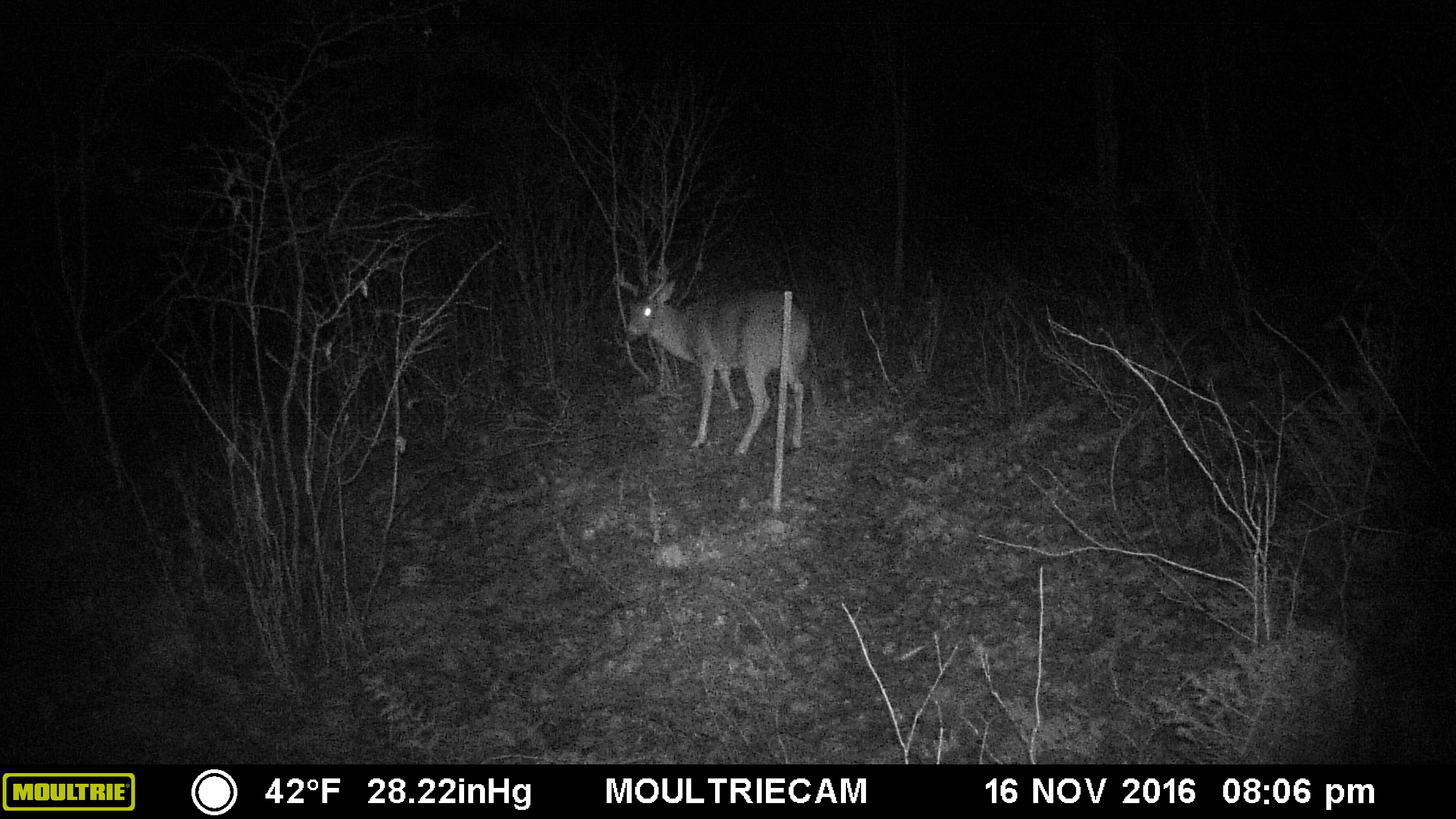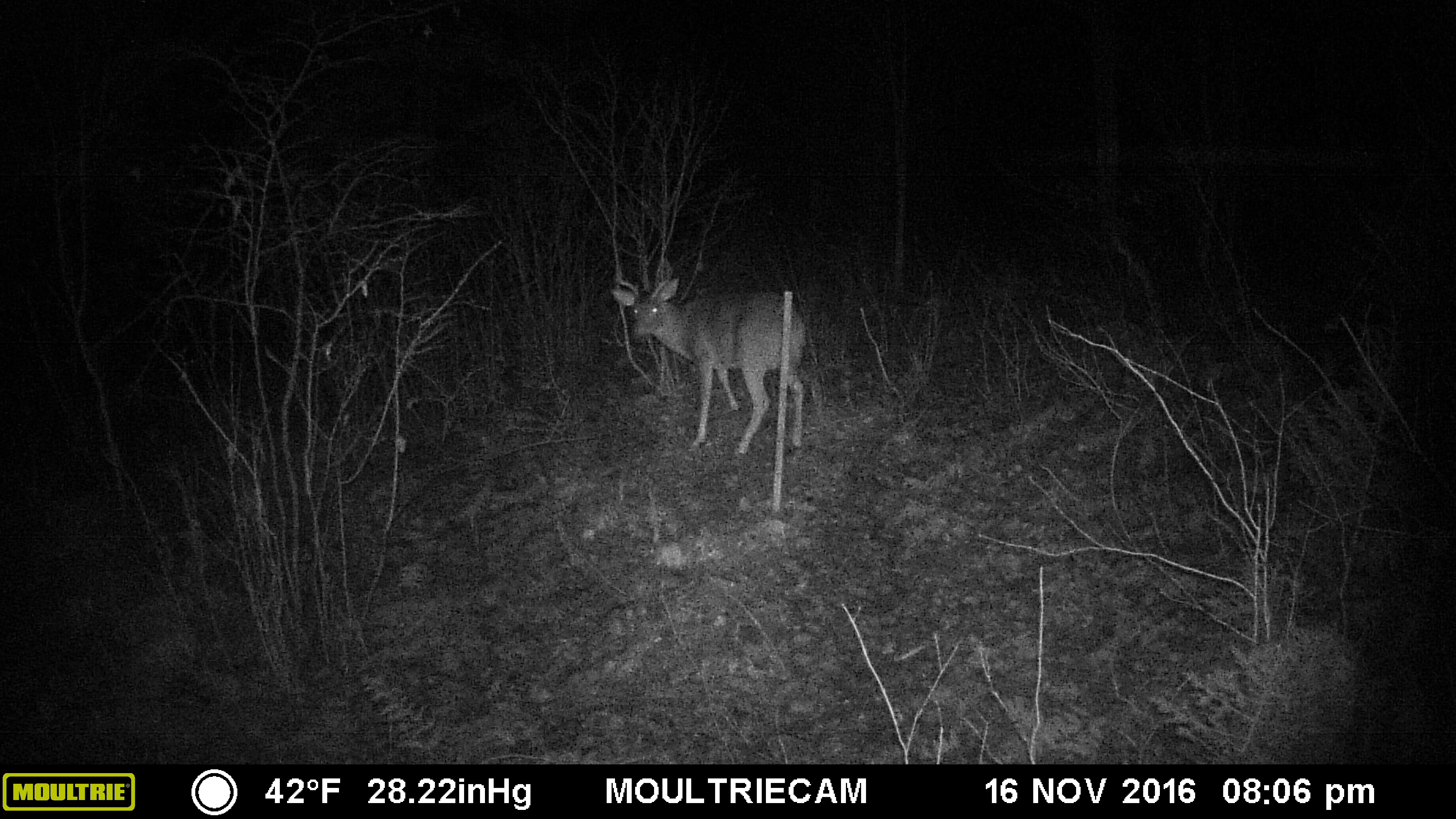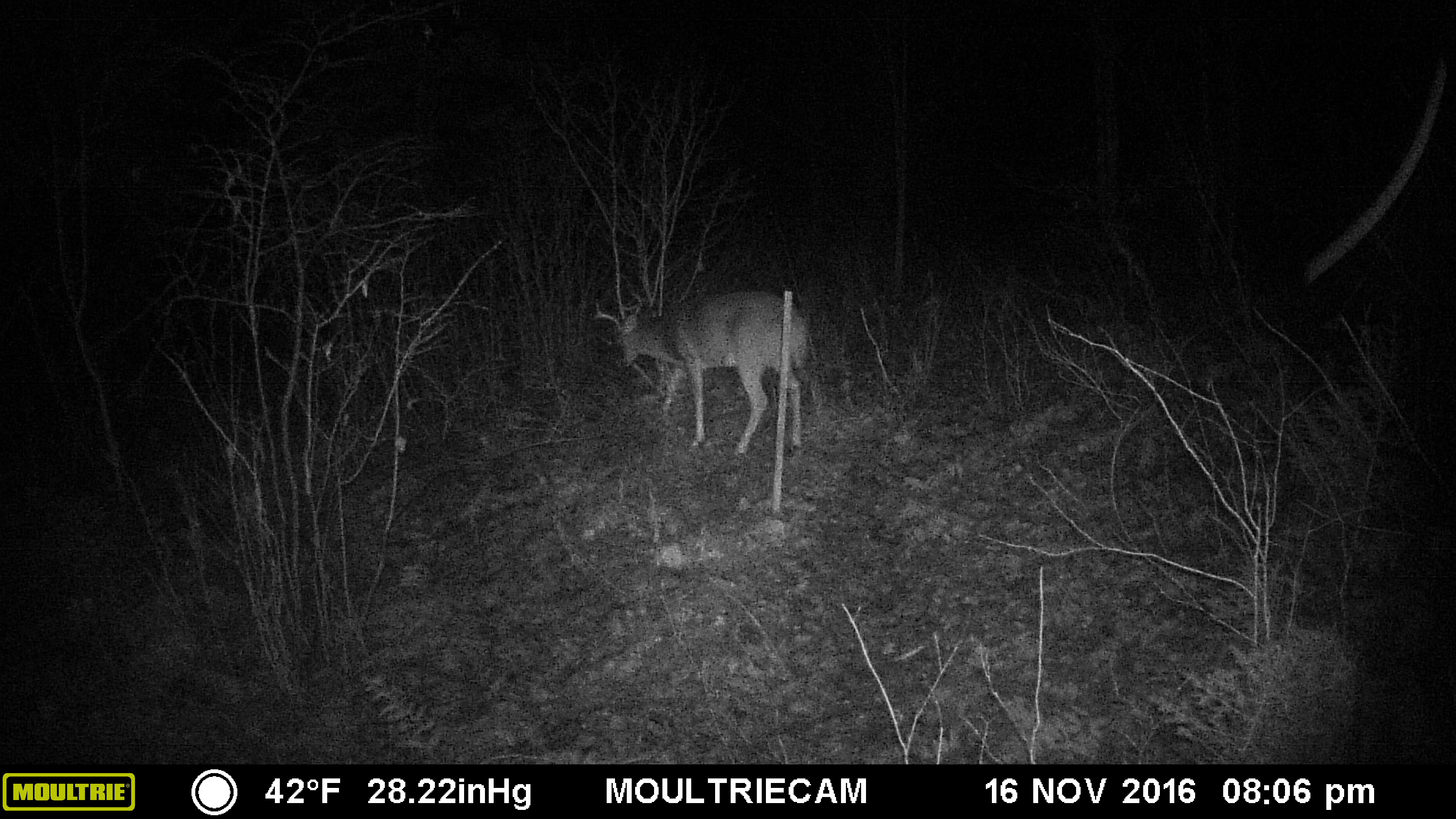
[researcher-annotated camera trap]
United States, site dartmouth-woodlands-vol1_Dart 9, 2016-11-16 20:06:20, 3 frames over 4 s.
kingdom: Animalia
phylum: Chordata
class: Mammalia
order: Artiodactyla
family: Cervidae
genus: Odocoileus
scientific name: Odocoileus virginianus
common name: white-tailed deer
White-tailed deer (Odocoileus virginianus).